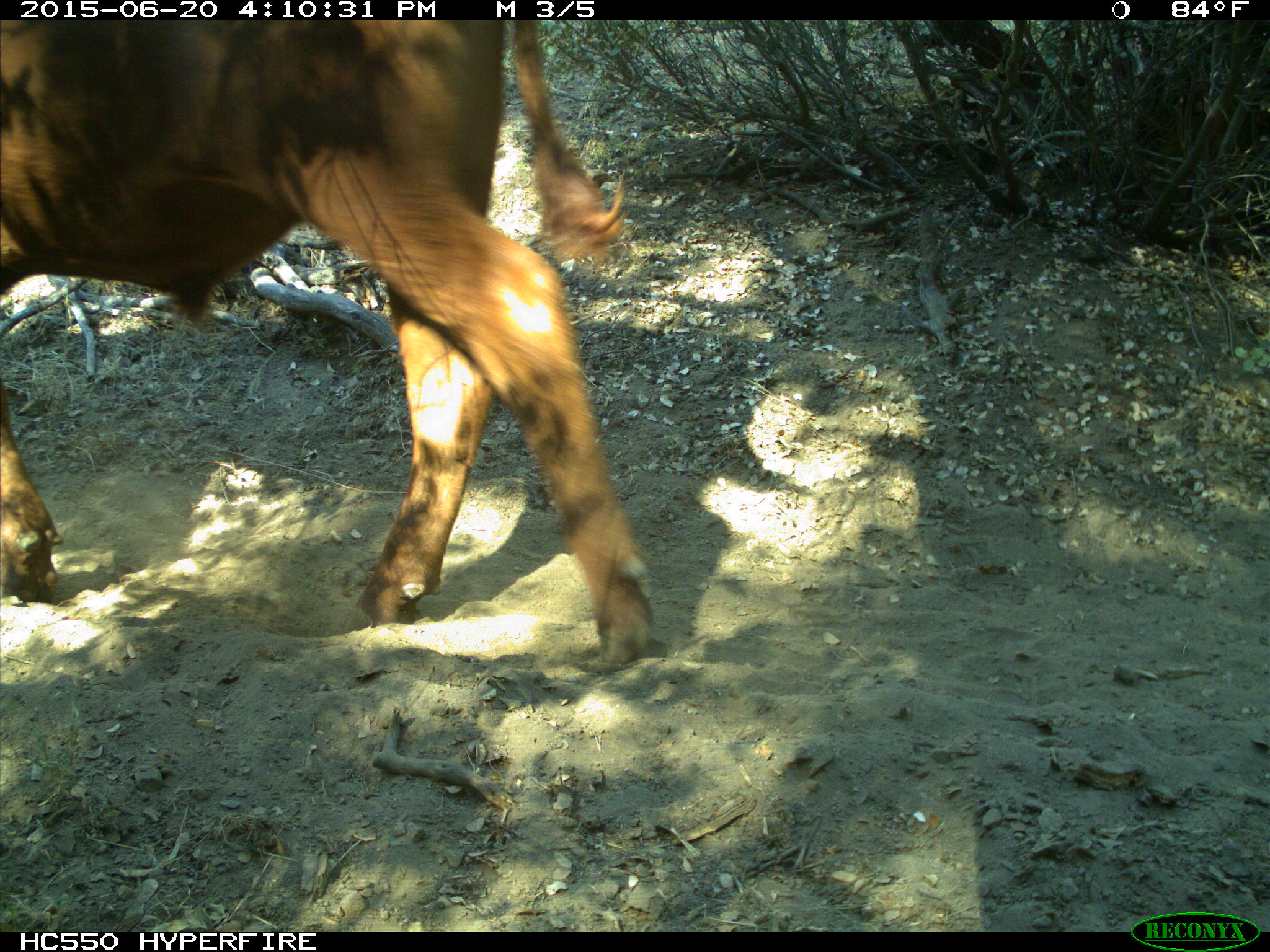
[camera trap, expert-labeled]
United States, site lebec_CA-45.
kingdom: Animalia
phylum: Chordata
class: Mammalia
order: Artiodactyla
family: Bovidae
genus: Bos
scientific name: Bos taurus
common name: domestic cow